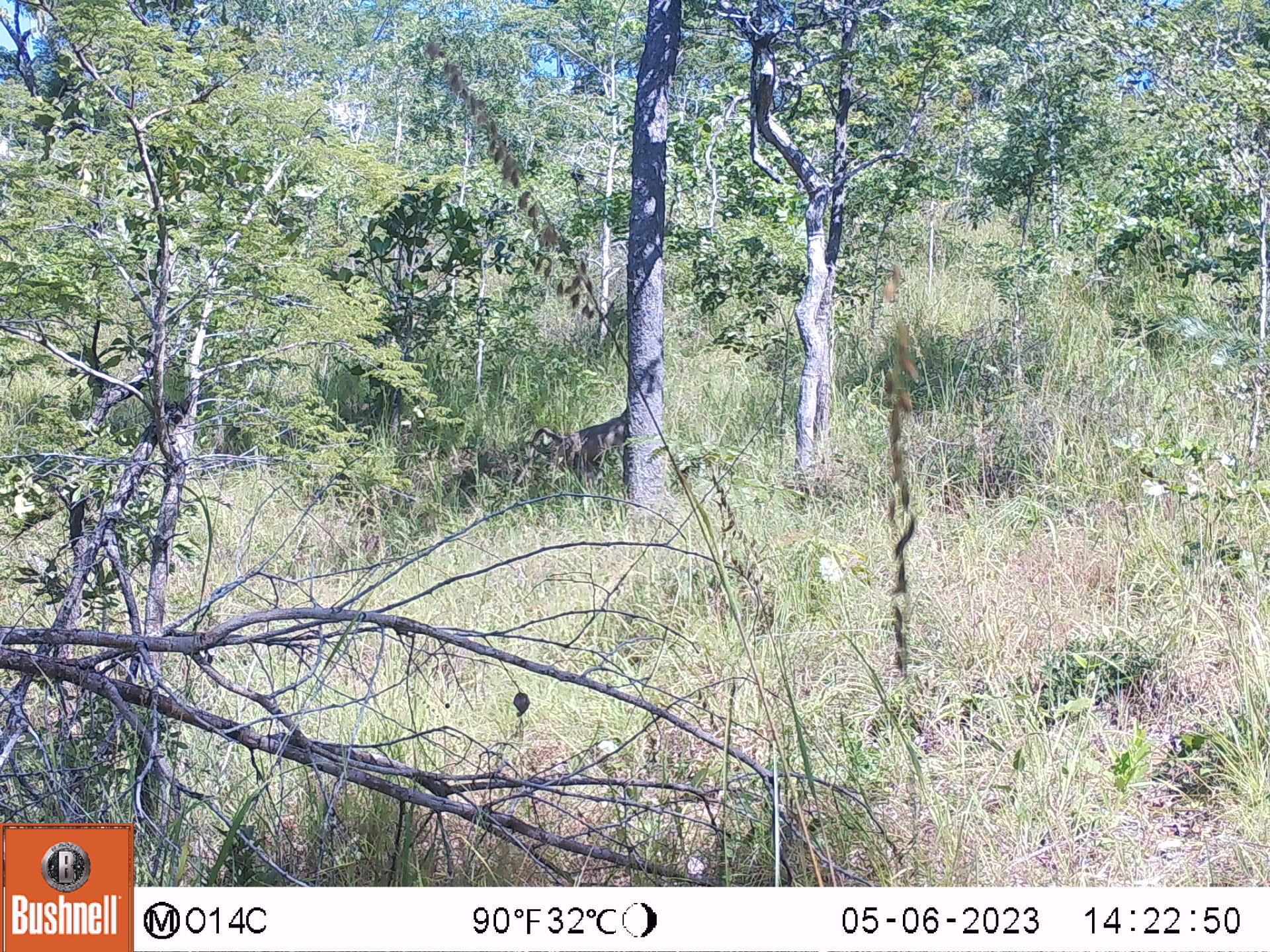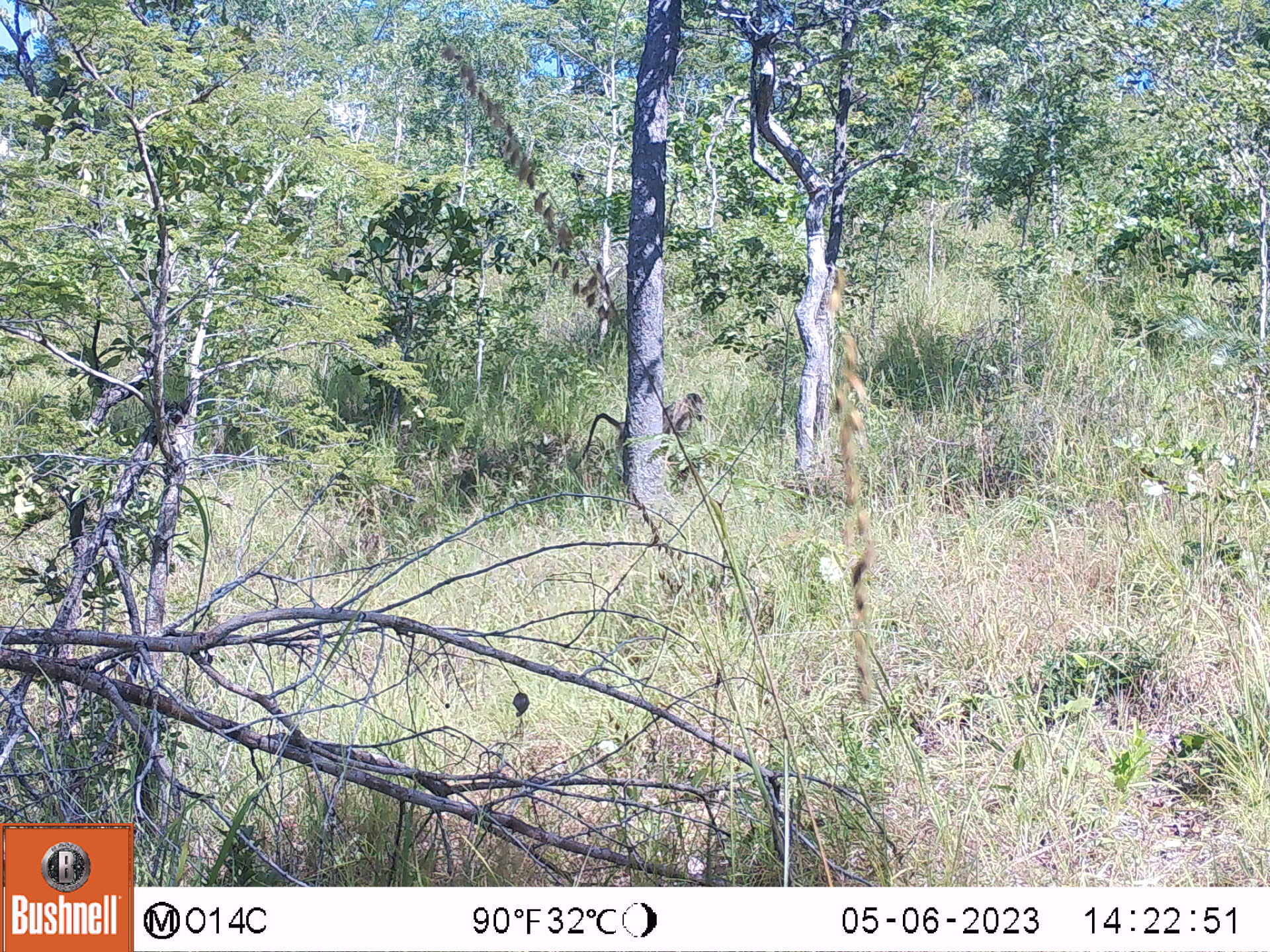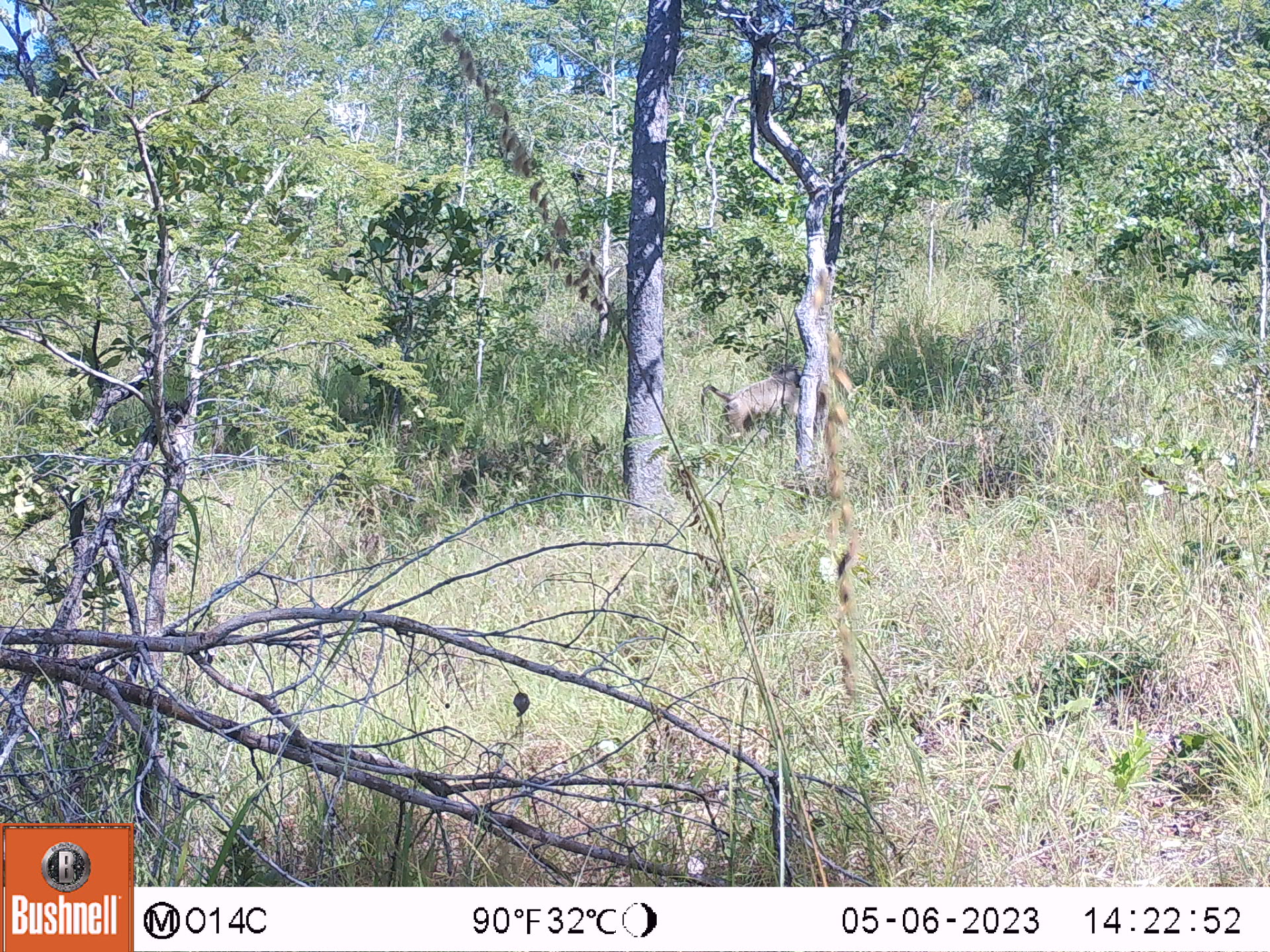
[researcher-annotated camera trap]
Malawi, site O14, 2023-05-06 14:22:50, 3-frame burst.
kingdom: Animalia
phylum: Chordata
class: Mammalia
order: Primates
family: Cercopithecidae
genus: Papio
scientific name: Papio cynocephalus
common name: yellow baboon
Yellow baboon (Papio cynocephalus), count 1.